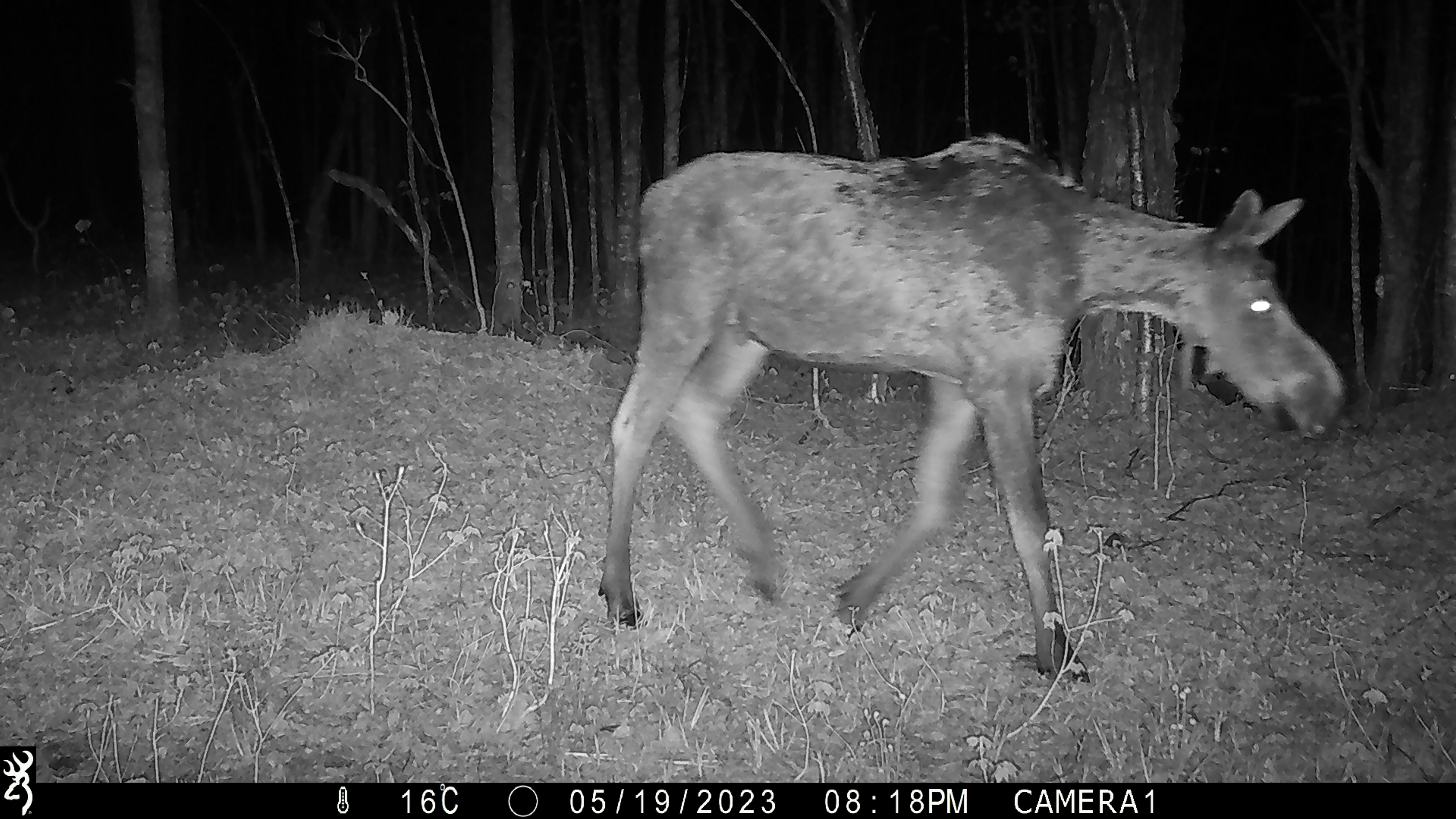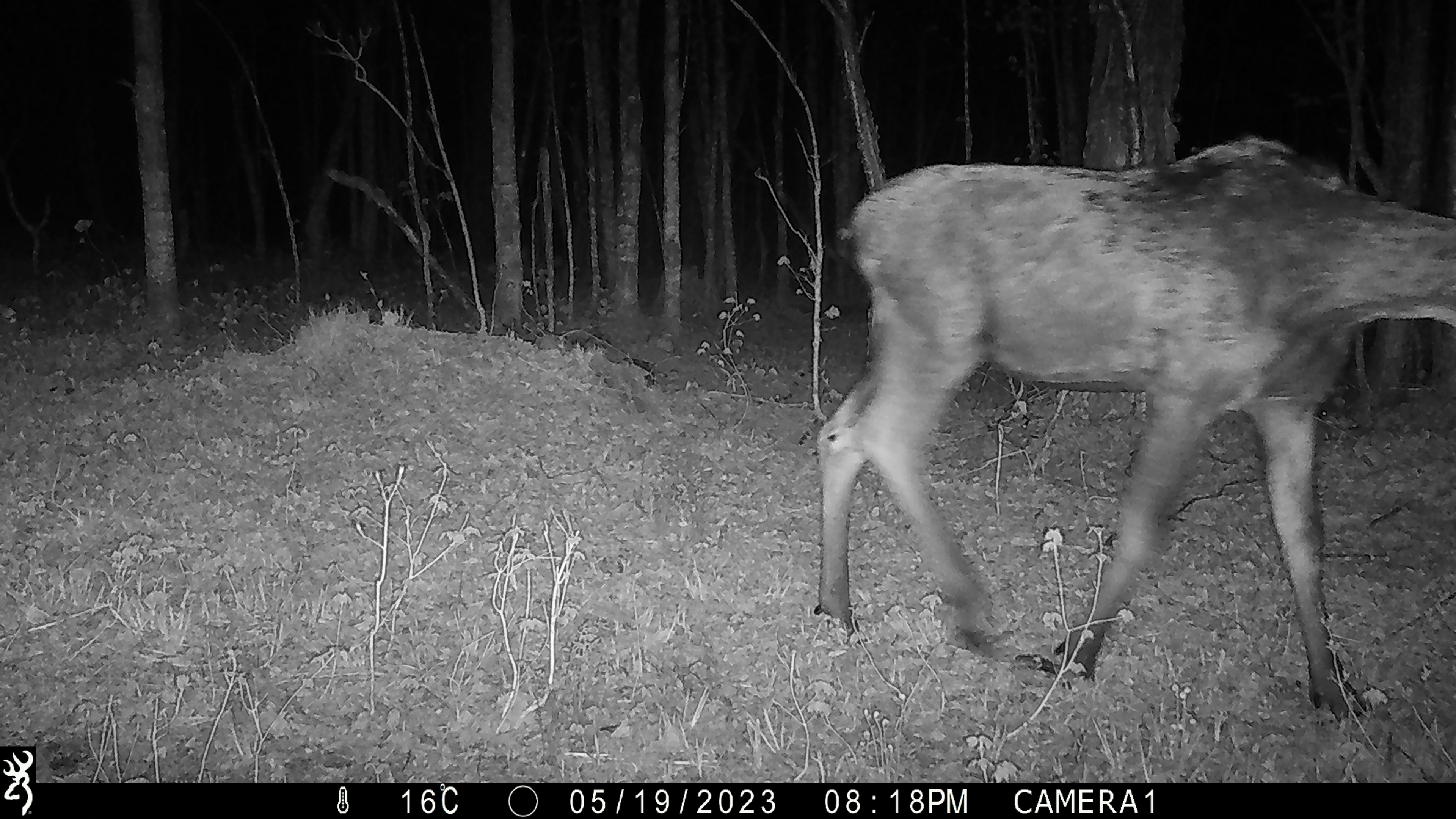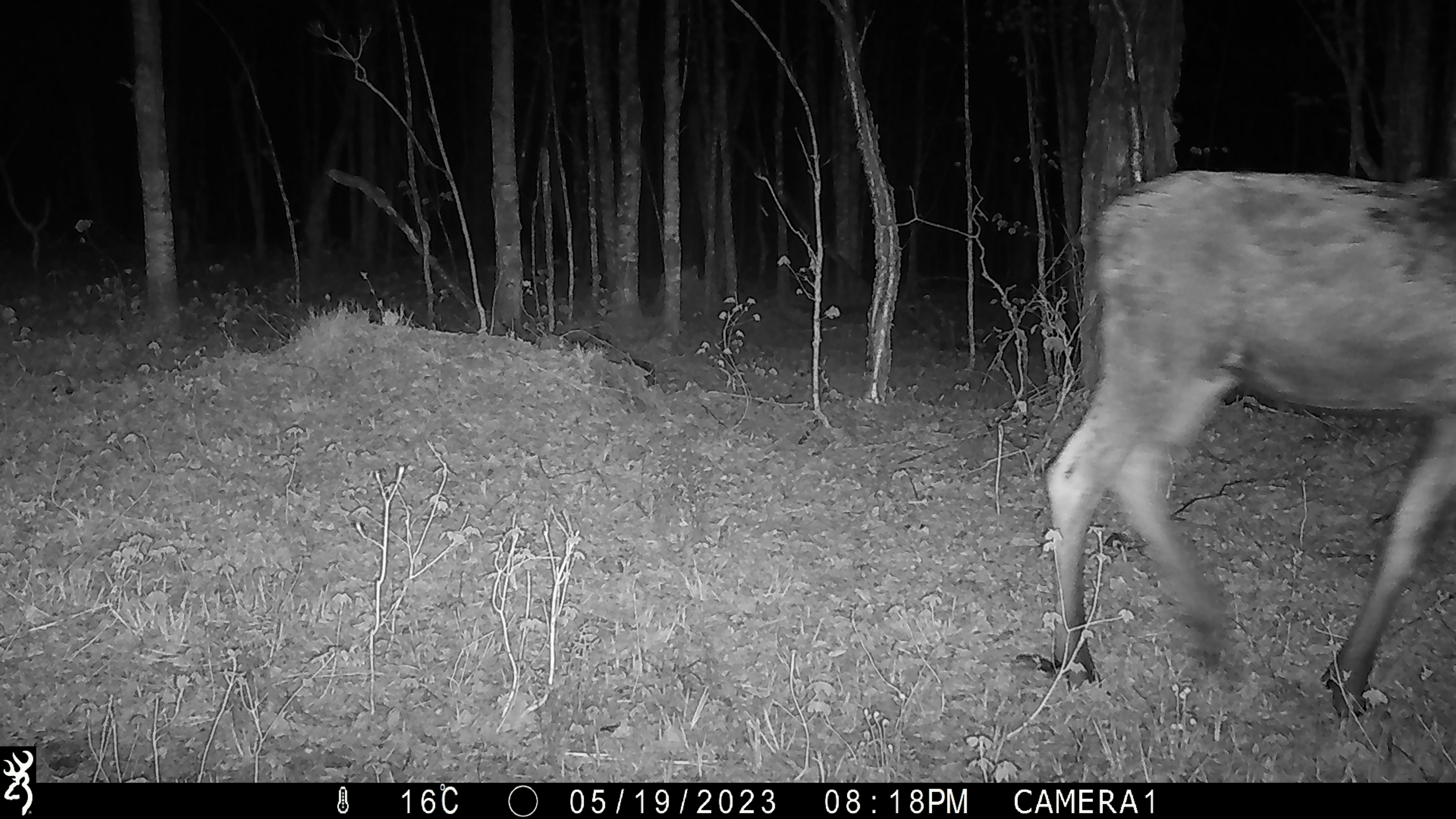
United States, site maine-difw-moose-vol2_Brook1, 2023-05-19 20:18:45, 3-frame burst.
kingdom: Animalia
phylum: Chordata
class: Mammalia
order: Artiodactyla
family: Cervidae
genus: Alces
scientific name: Alces alces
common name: moose